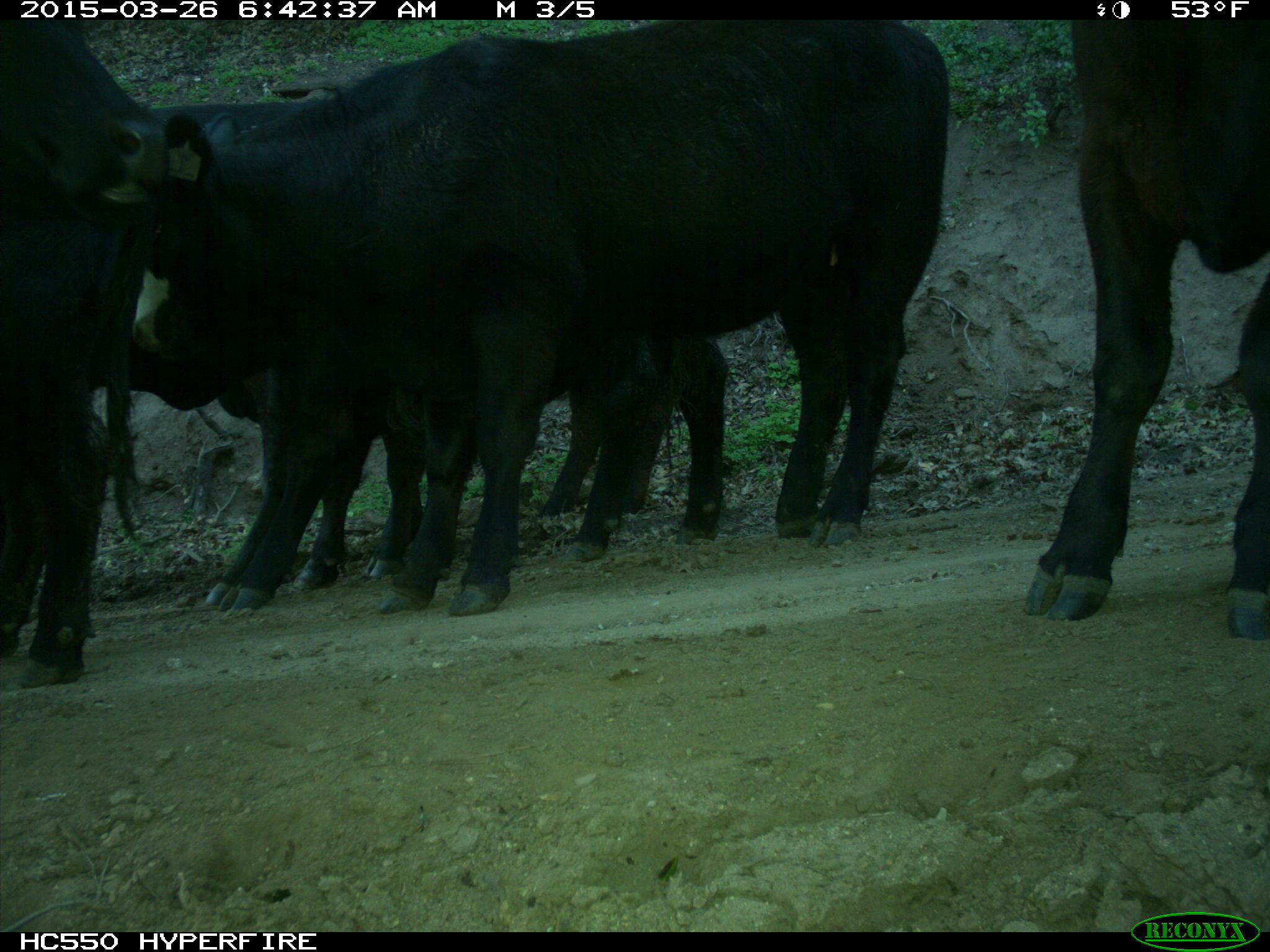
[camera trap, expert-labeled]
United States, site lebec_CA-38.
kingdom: Animalia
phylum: Chordata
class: Mammalia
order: Artiodactyla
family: Bovidae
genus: Bos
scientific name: Bos taurus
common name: domestic cow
Bos taurus (domestic cow).